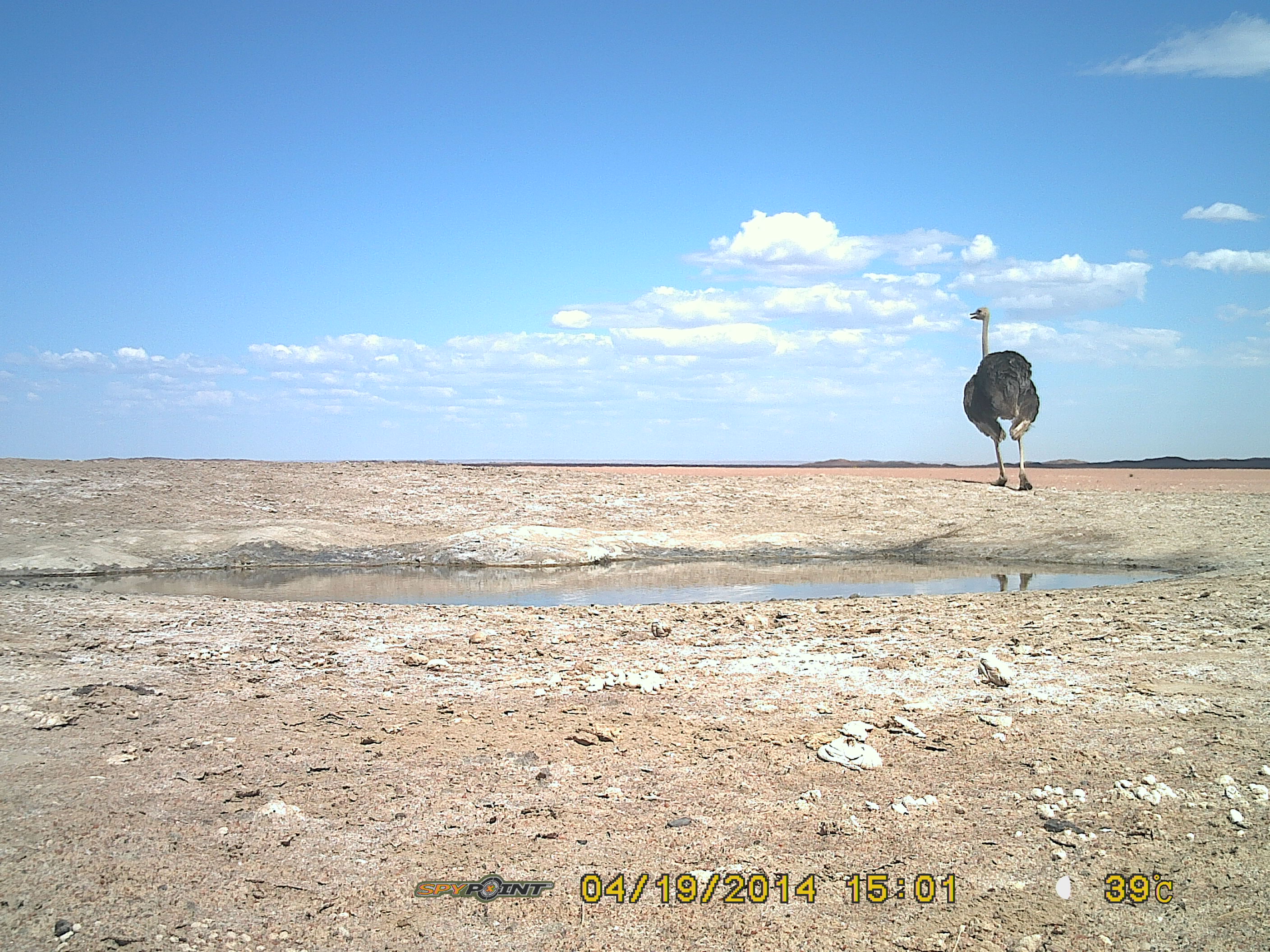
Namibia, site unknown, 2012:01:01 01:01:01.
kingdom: Animalia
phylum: Chordata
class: Aves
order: Struthioniformes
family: Struthionidae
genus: Struthio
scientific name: Struthio camelus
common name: common ostrich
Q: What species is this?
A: Struthio camelus (common ostrich).